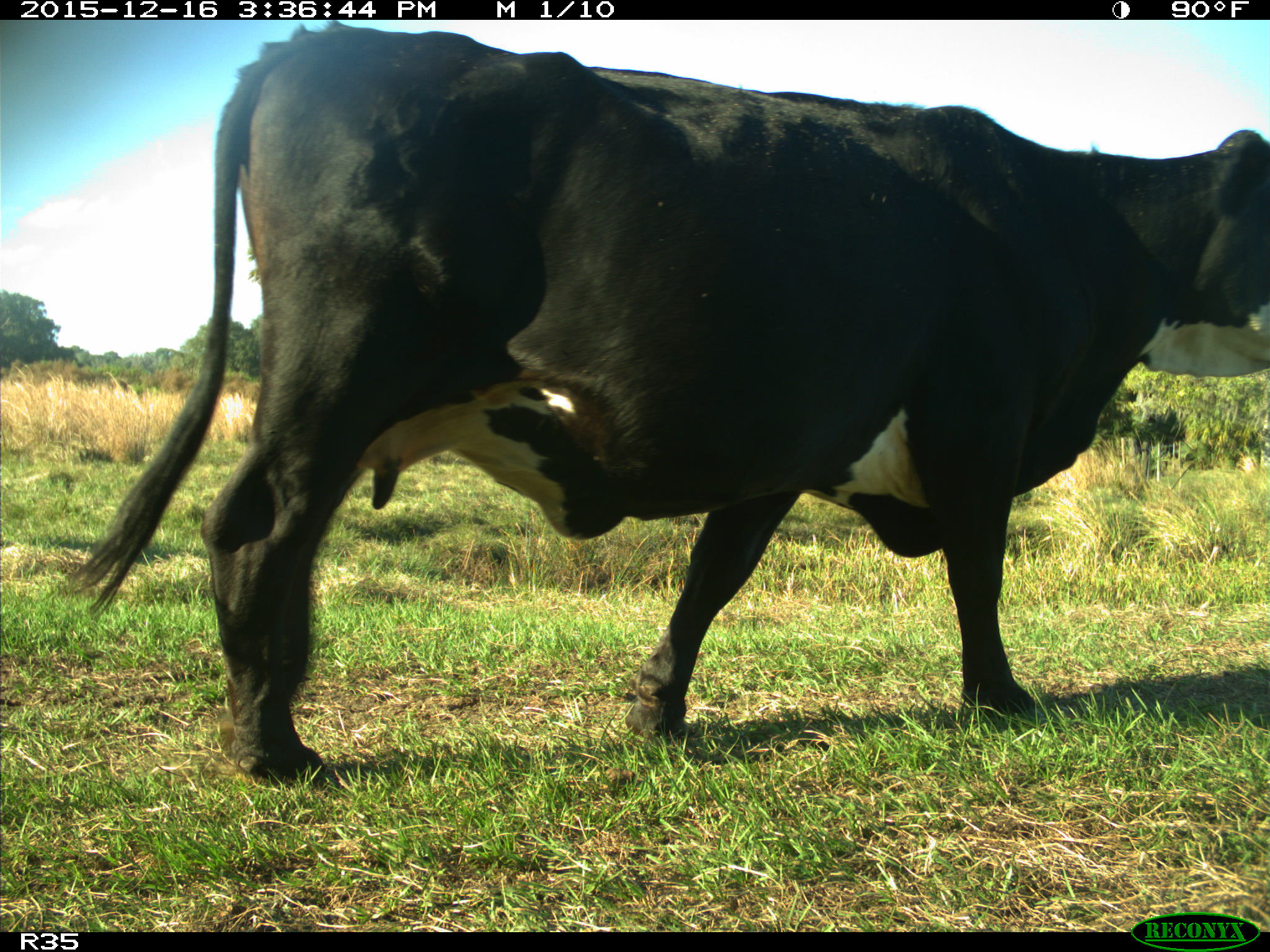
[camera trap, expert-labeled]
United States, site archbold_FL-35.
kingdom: Animalia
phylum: Chordata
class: Mammalia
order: Artiodactyla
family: Bovidae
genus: Bos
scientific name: Bos taurus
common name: domestic cow